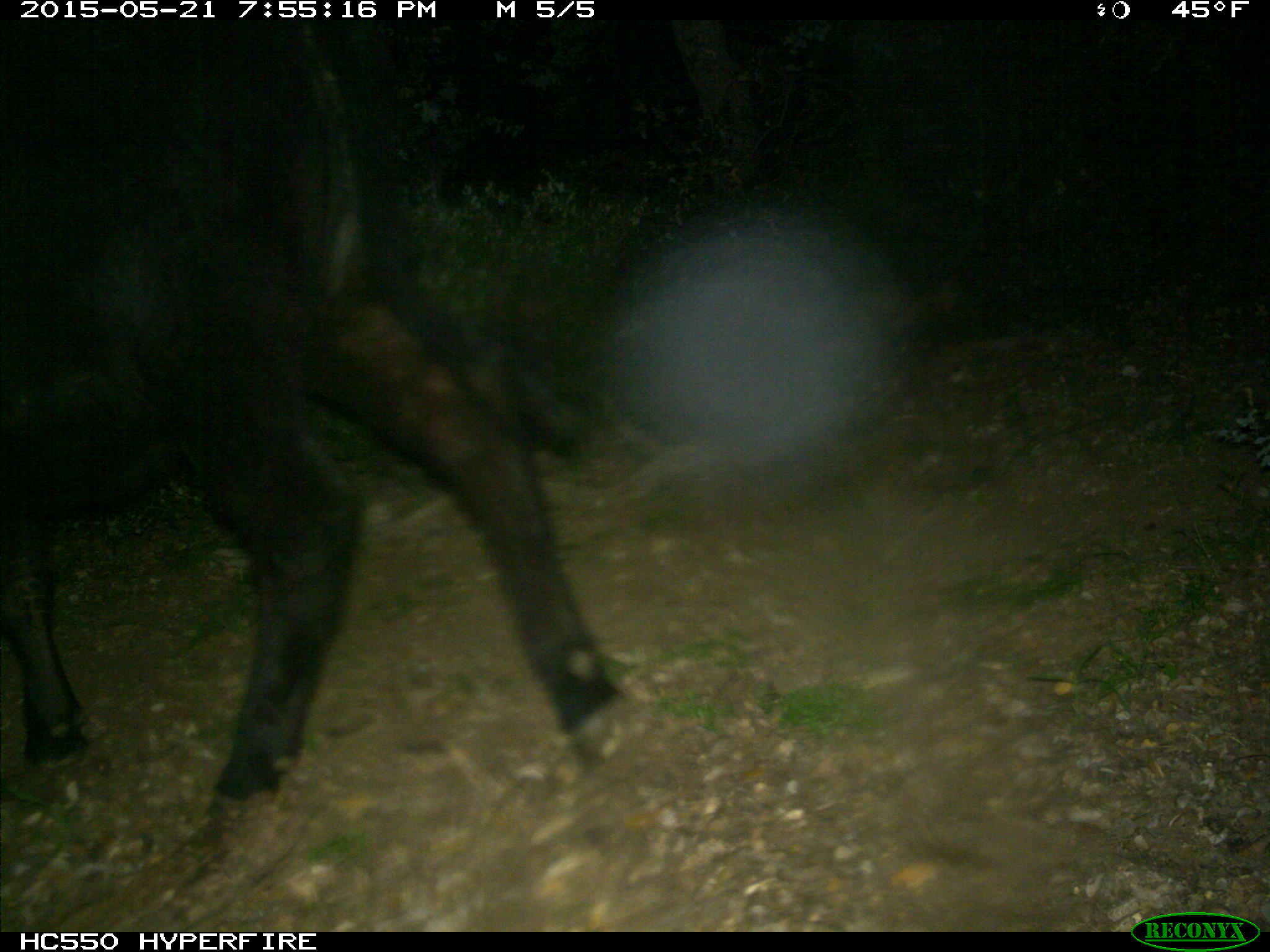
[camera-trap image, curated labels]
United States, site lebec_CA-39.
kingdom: Animalia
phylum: Chordata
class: Mammalia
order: Artiodactyla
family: Bovidae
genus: Bos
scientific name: Bos taurus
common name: domestic cow